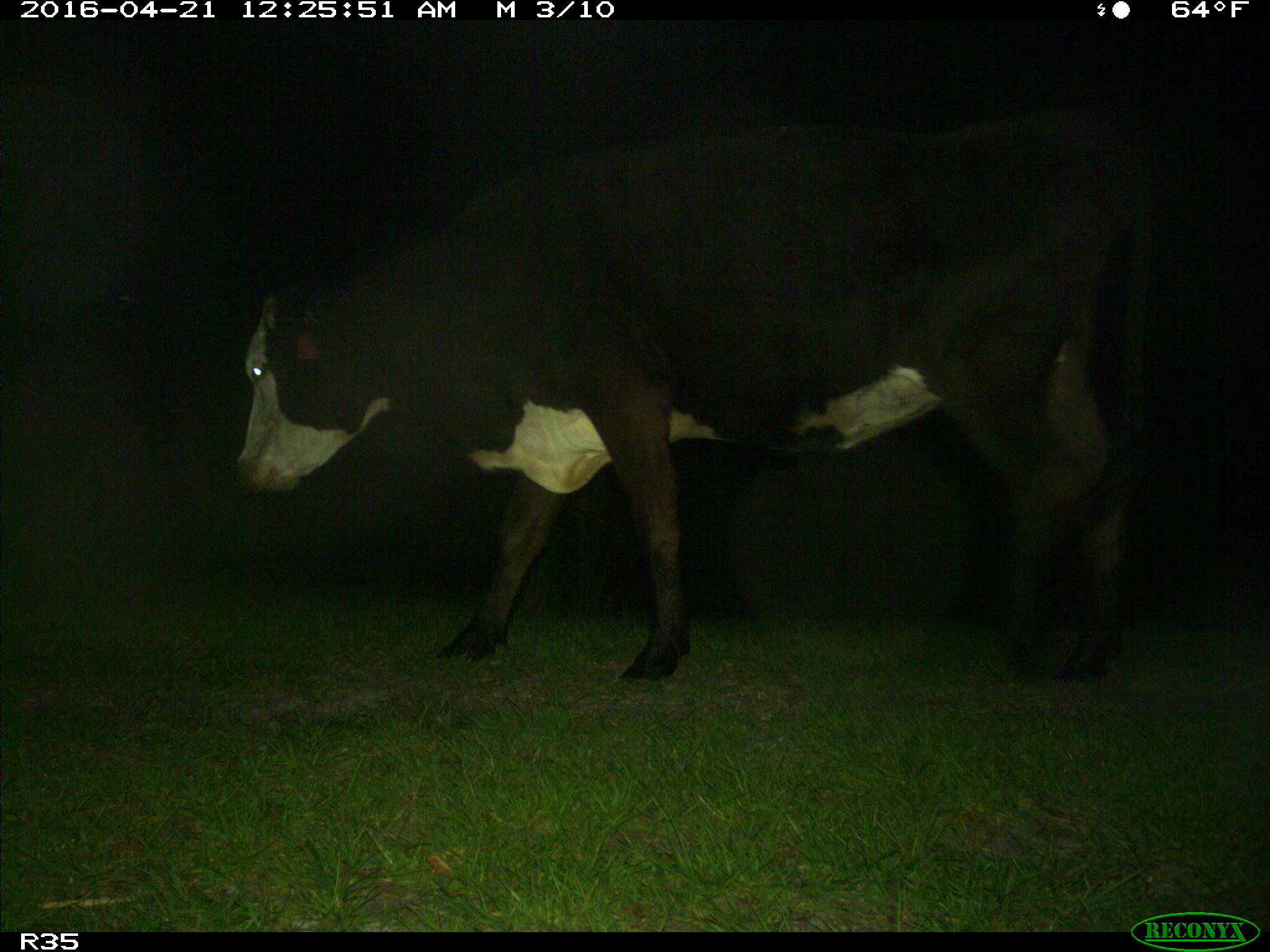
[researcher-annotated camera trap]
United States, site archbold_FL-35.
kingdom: Animalia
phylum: Chordata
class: Mammalia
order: Artiodactyla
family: Bovidae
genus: Bos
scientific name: Bos taurus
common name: domestic cow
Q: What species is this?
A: Bos taurus (domestic cow).